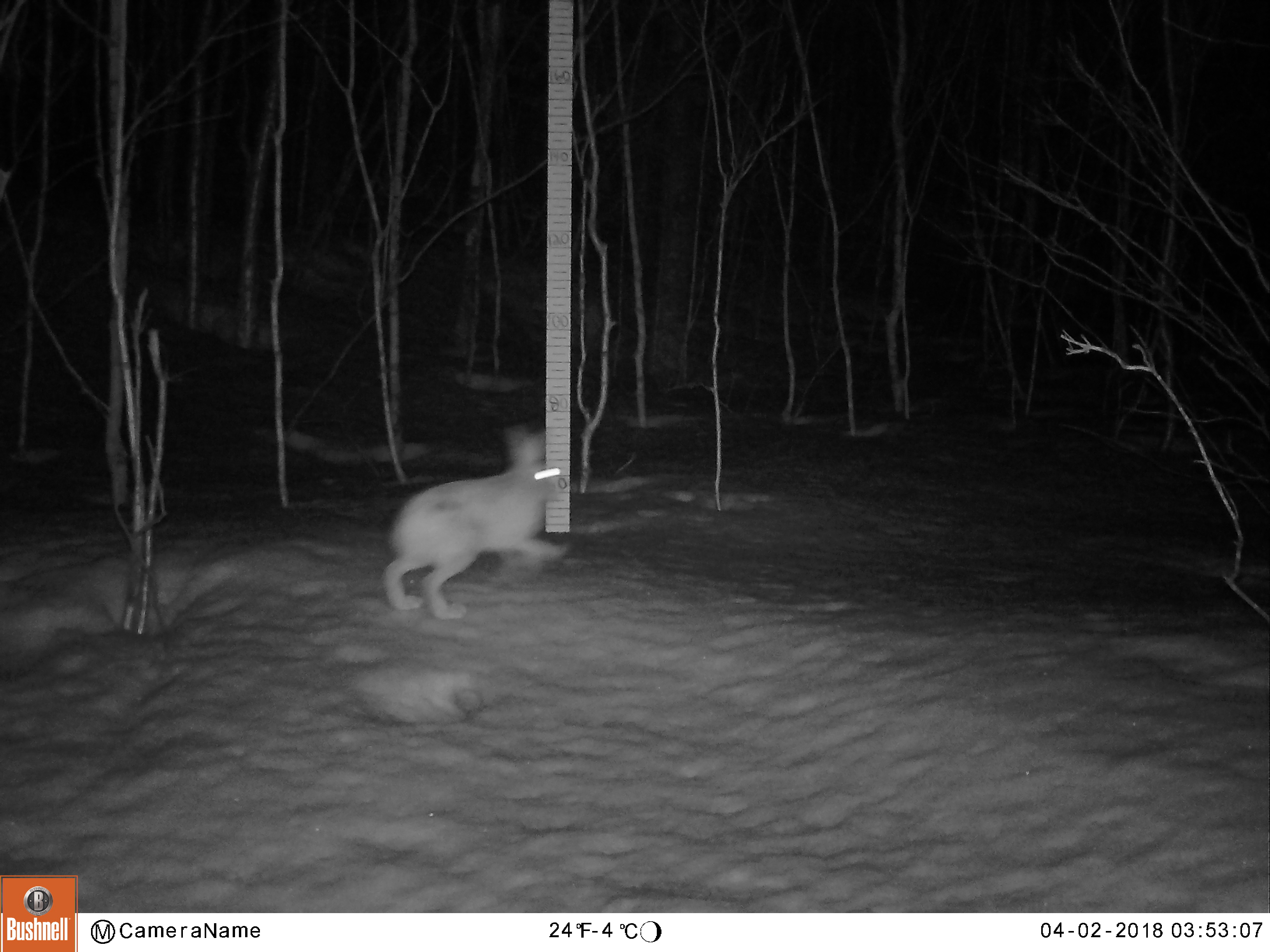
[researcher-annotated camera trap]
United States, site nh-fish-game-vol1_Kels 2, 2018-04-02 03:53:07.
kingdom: Animalia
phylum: Chordata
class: Mammalia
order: Lagomorpha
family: Leporidae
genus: Lepus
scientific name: Lepus americanus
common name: snowshoe hare